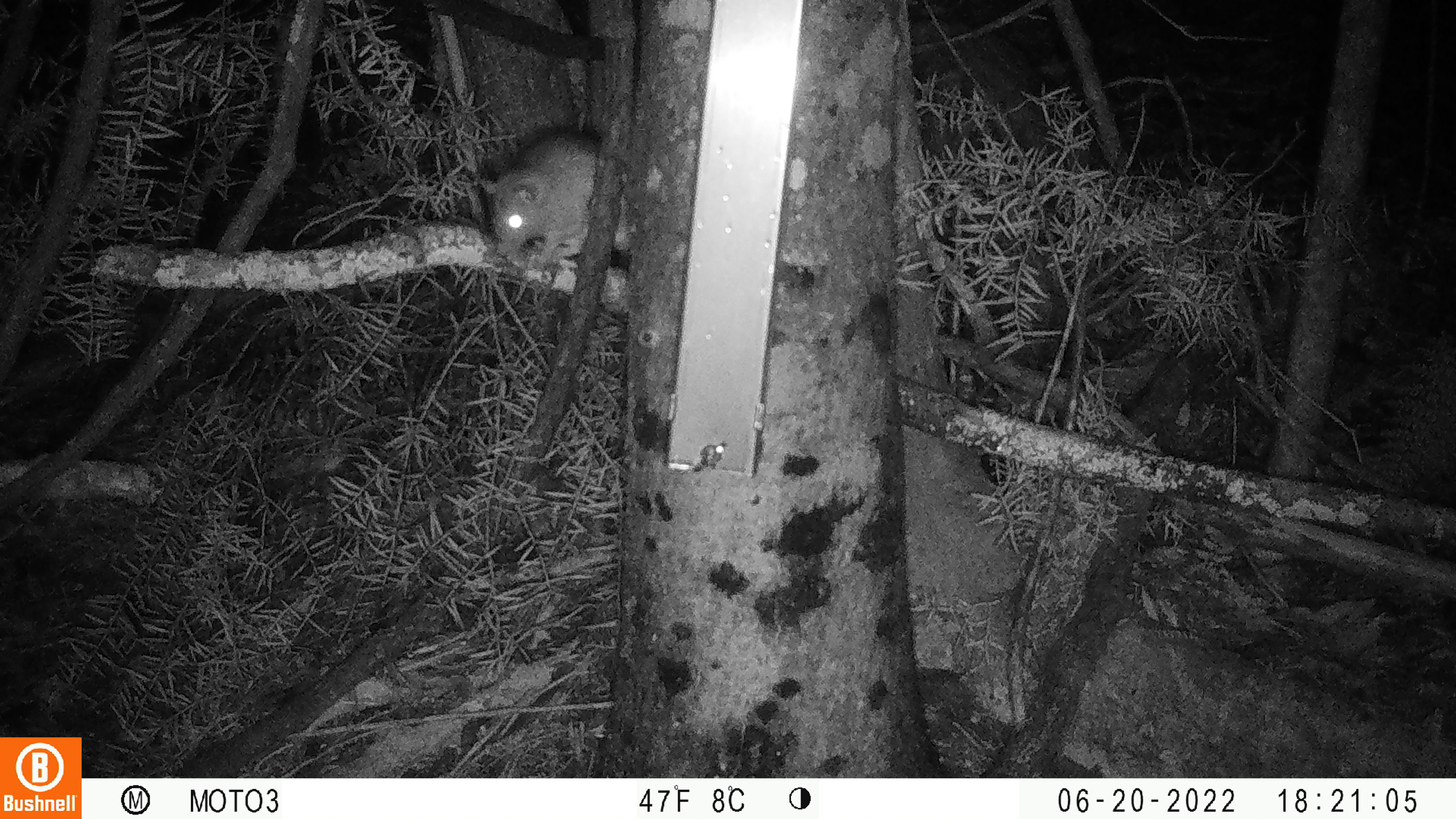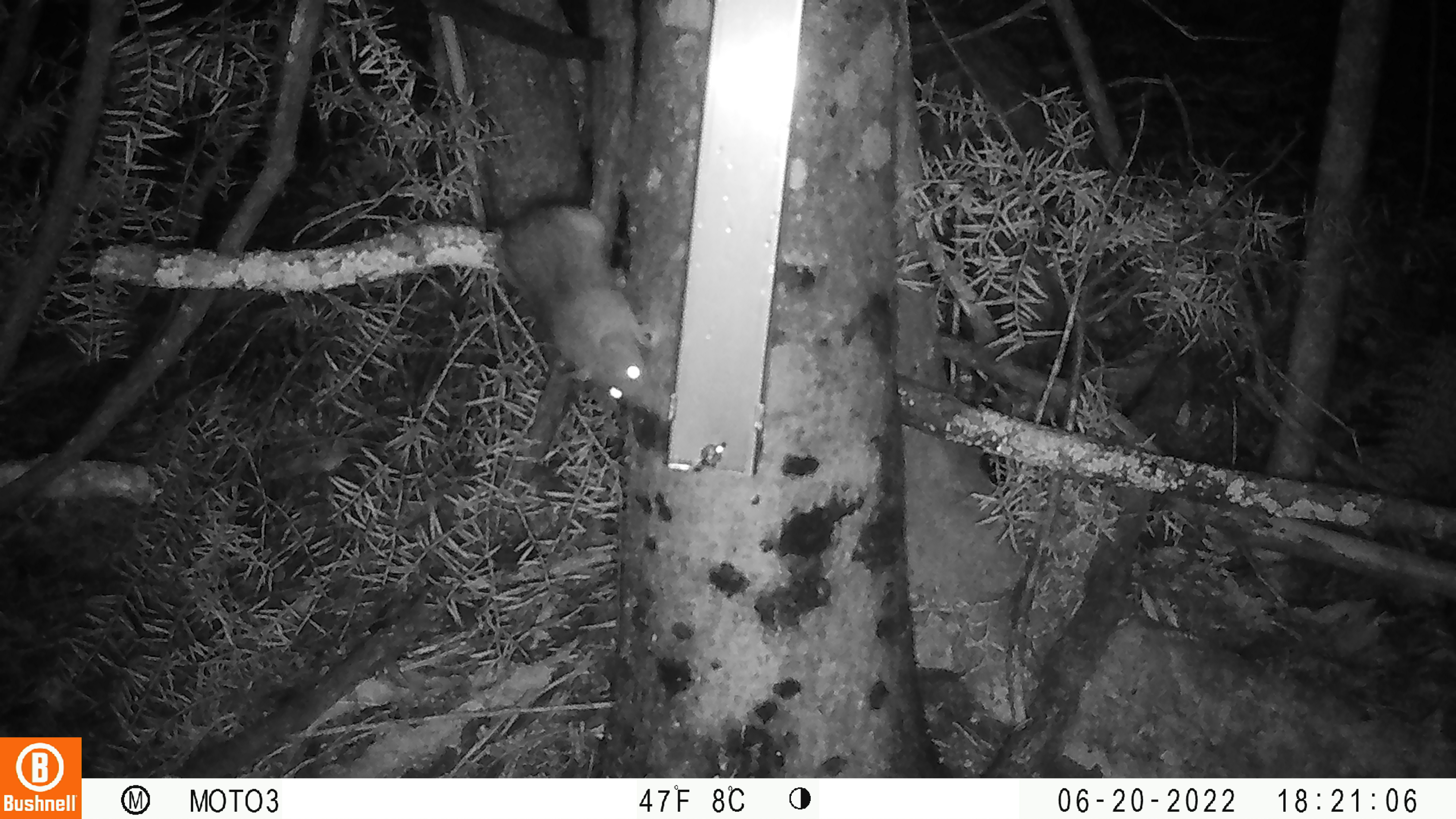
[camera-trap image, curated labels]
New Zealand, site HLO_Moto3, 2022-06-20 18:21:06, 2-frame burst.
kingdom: Animalia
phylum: Chordata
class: Mammalia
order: Rodentia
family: Muridae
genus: Rattus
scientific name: Rattus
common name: rat